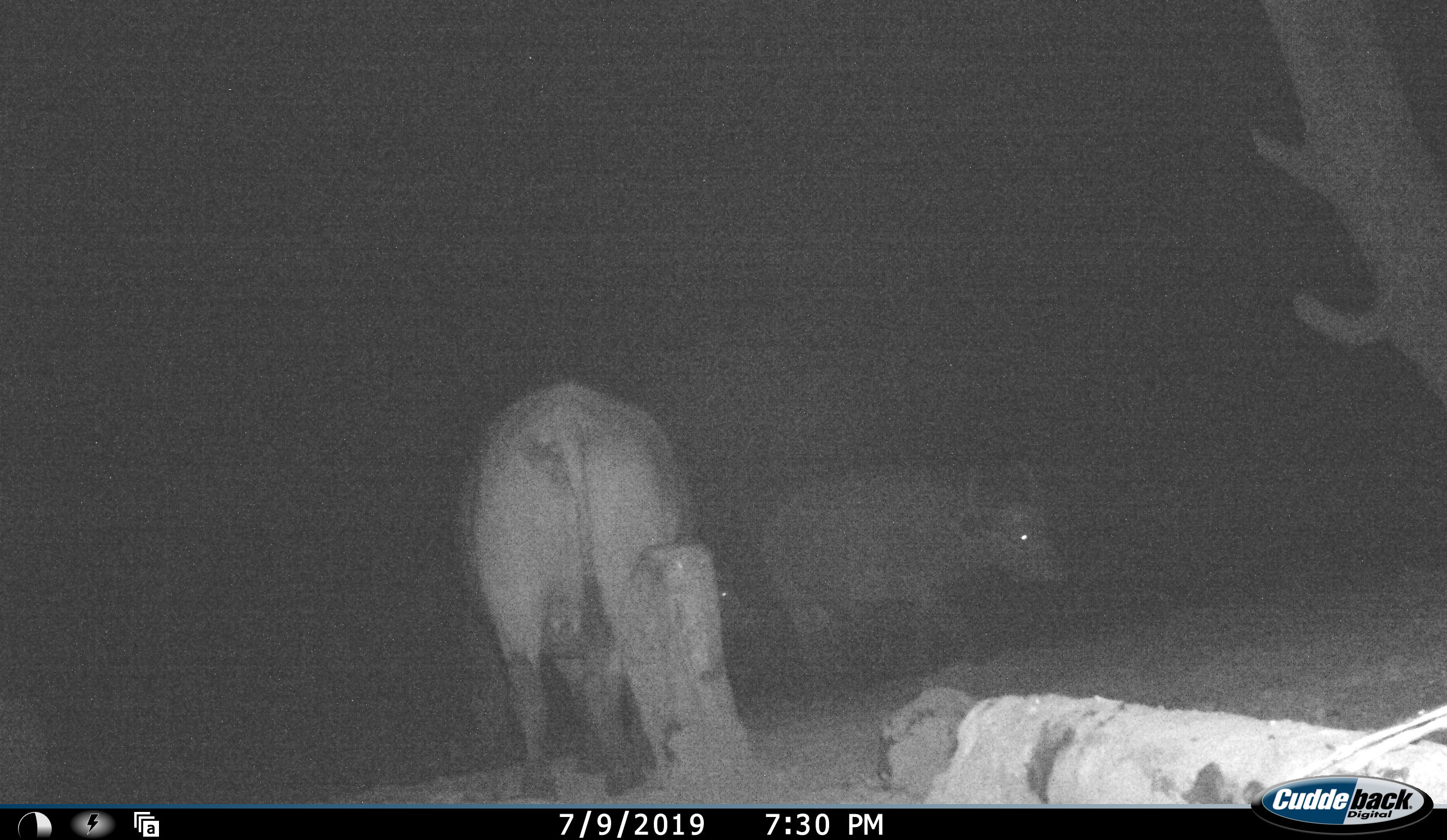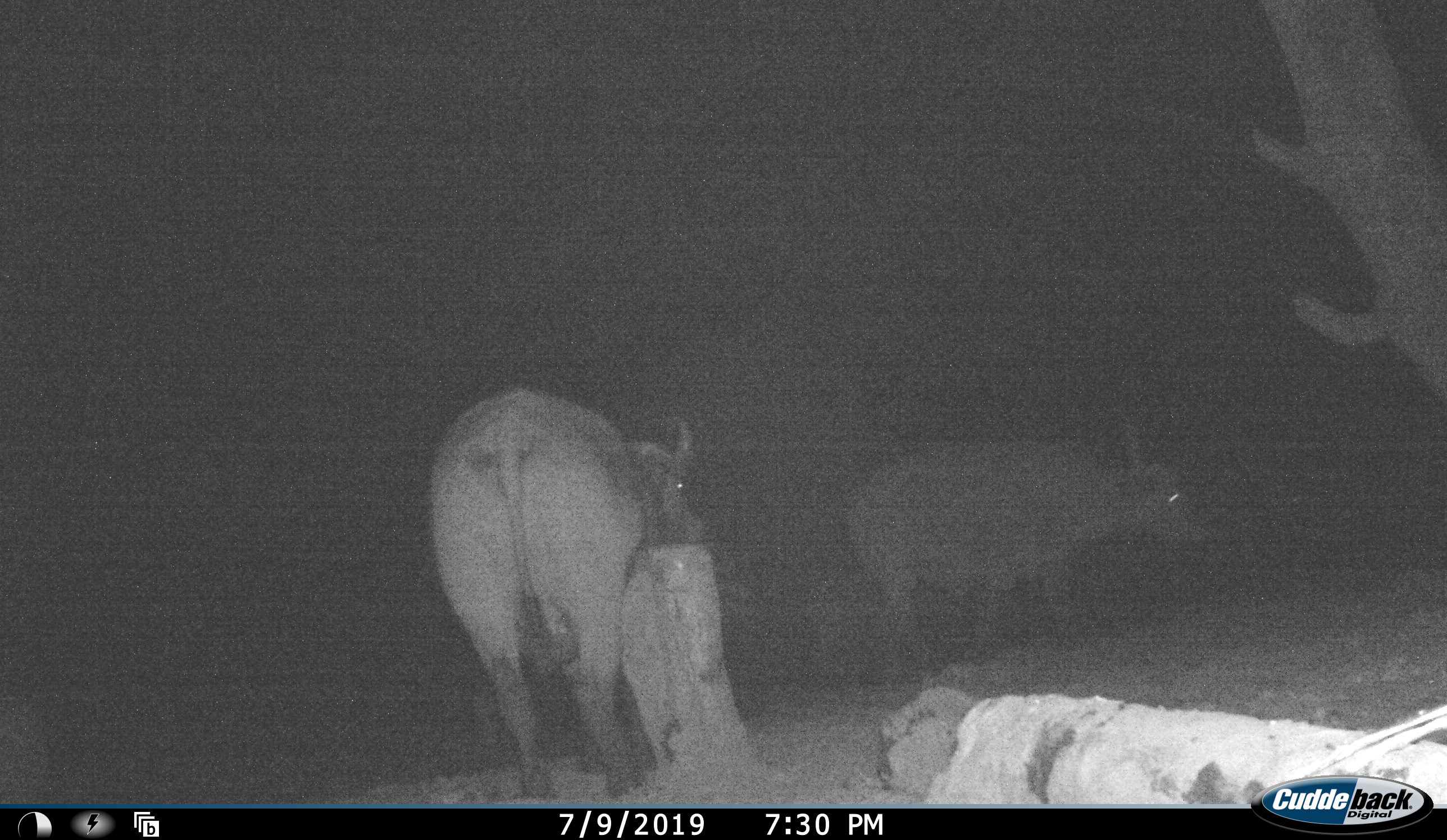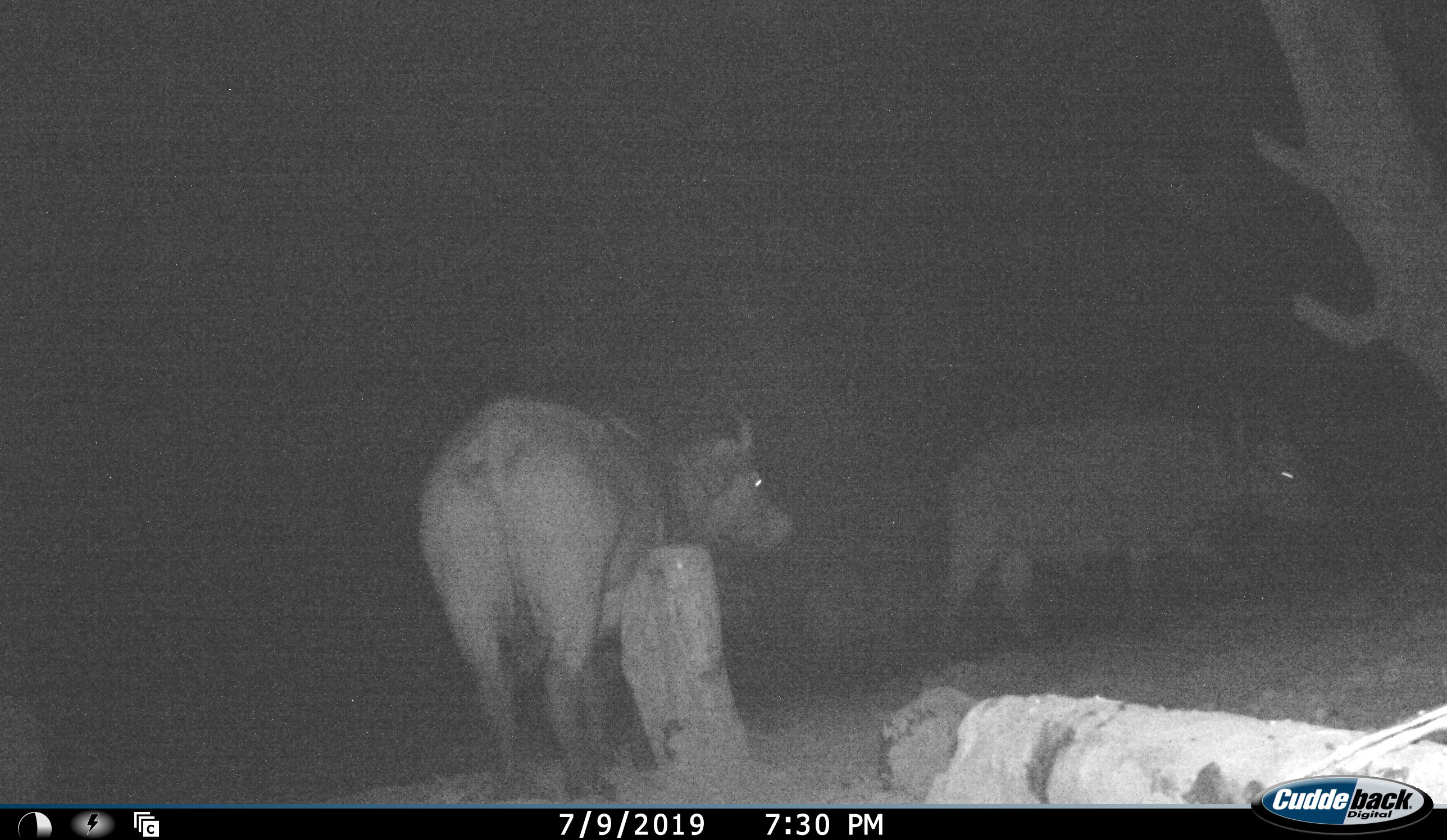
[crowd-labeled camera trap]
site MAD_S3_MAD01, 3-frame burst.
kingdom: Animalia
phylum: Chordata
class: Mammalia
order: Artiodactyla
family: Bovidae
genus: Syncerus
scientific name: Syncerus caffer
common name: african buffalo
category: buffalo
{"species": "buffalo (african buffalo) (Syncerus caffer)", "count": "2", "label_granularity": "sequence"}